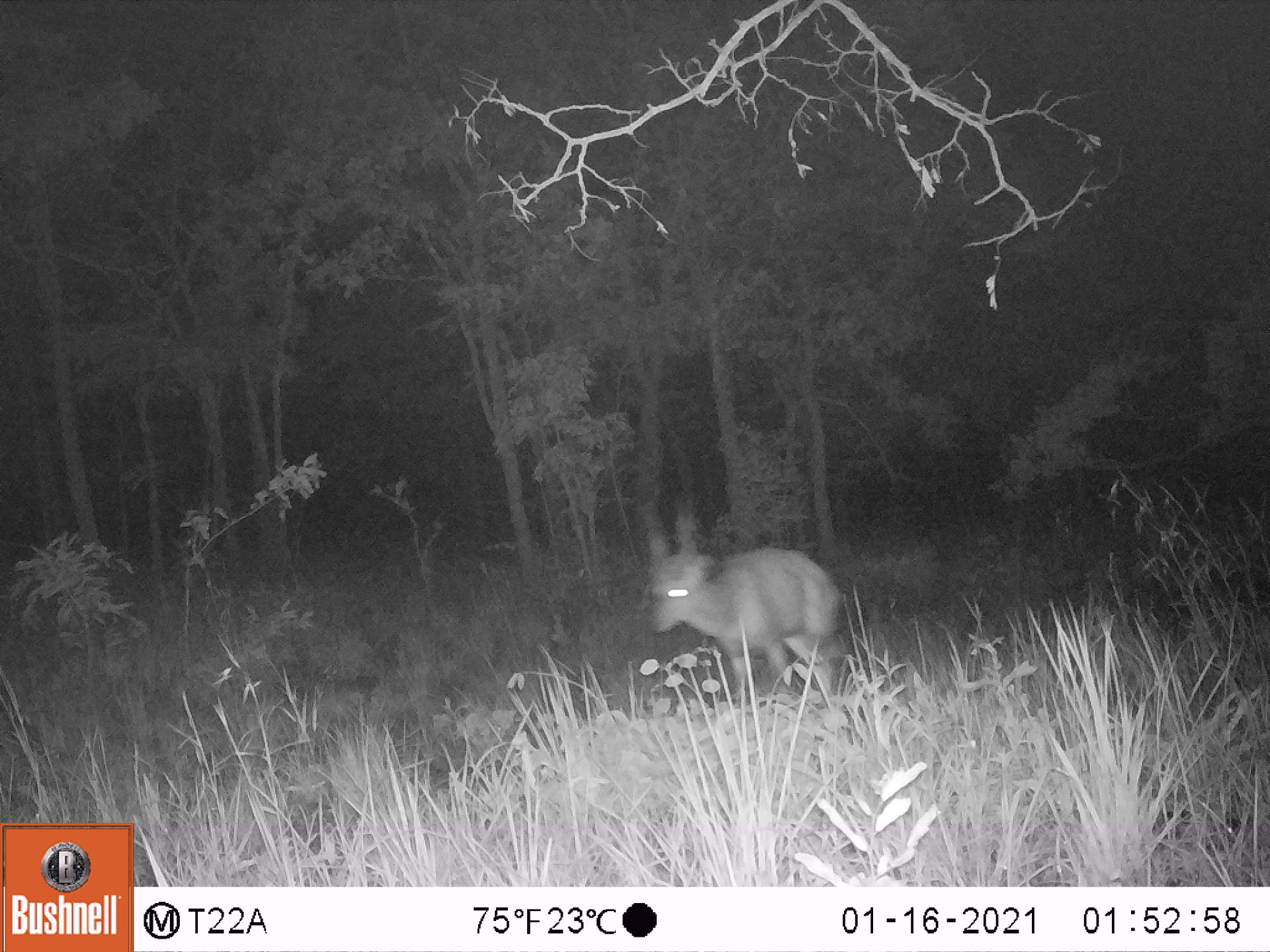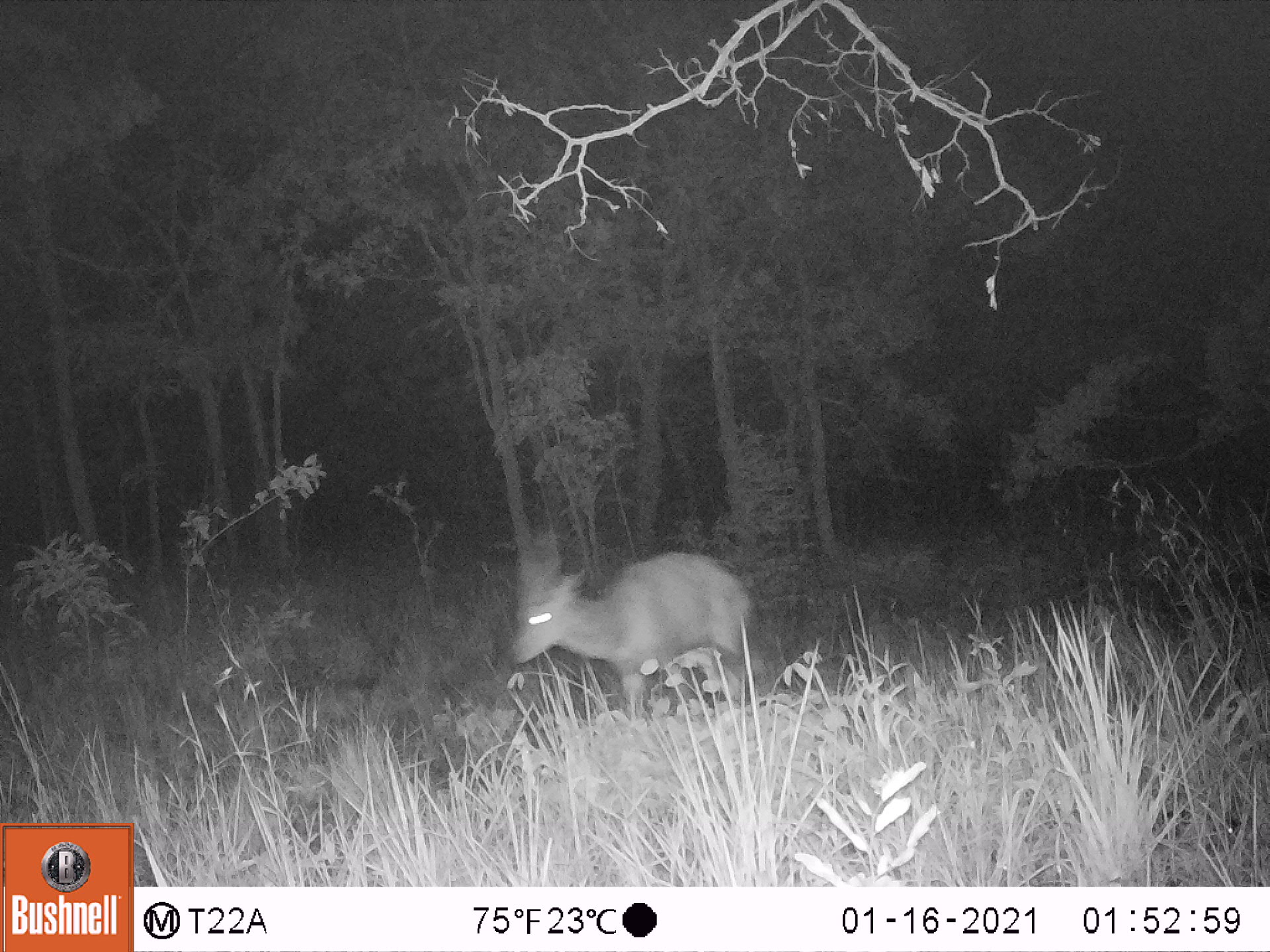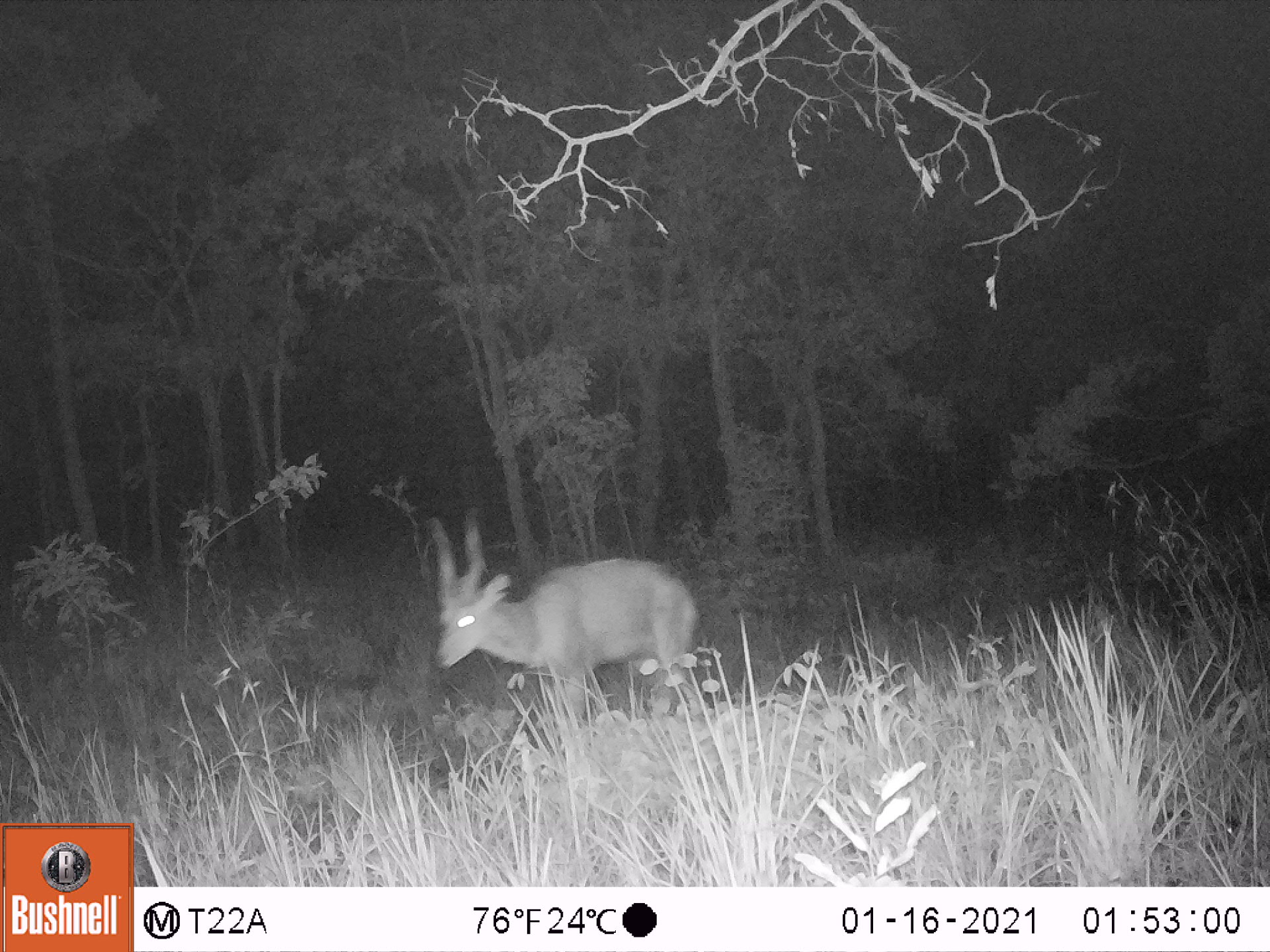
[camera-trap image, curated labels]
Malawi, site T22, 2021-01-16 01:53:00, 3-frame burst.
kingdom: Animalia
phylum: Chordata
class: Mammalia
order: Artiodactyla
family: Bovidae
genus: Tragelaphus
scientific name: Tragelaphus sylvaticus sylvaticus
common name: cape bushbuck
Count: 1.